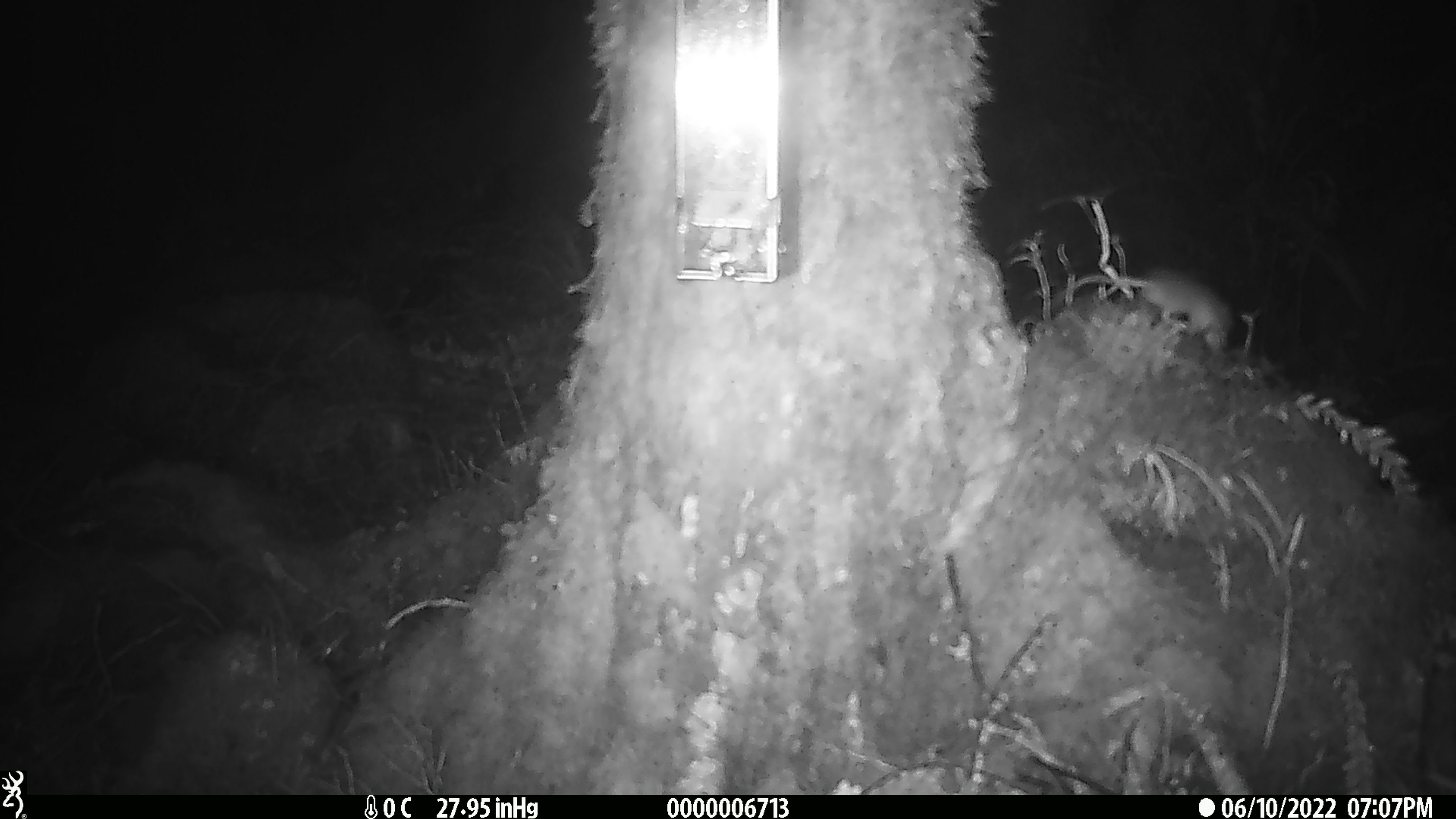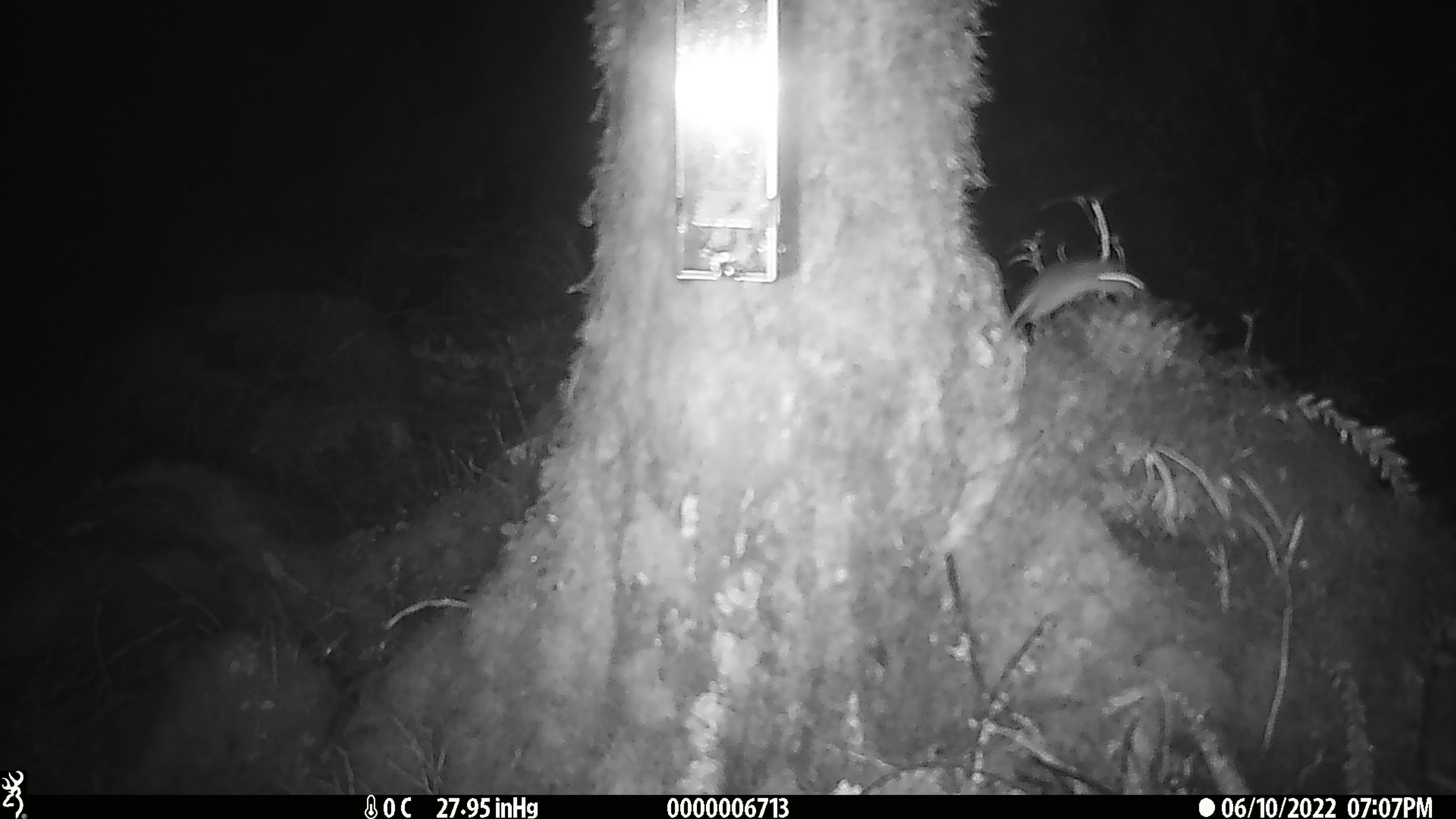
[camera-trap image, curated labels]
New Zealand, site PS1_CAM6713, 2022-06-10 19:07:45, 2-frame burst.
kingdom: Animalia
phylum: Chordata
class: Mammalia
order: Rodentia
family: Muridae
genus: Mus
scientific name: Mus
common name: mouse